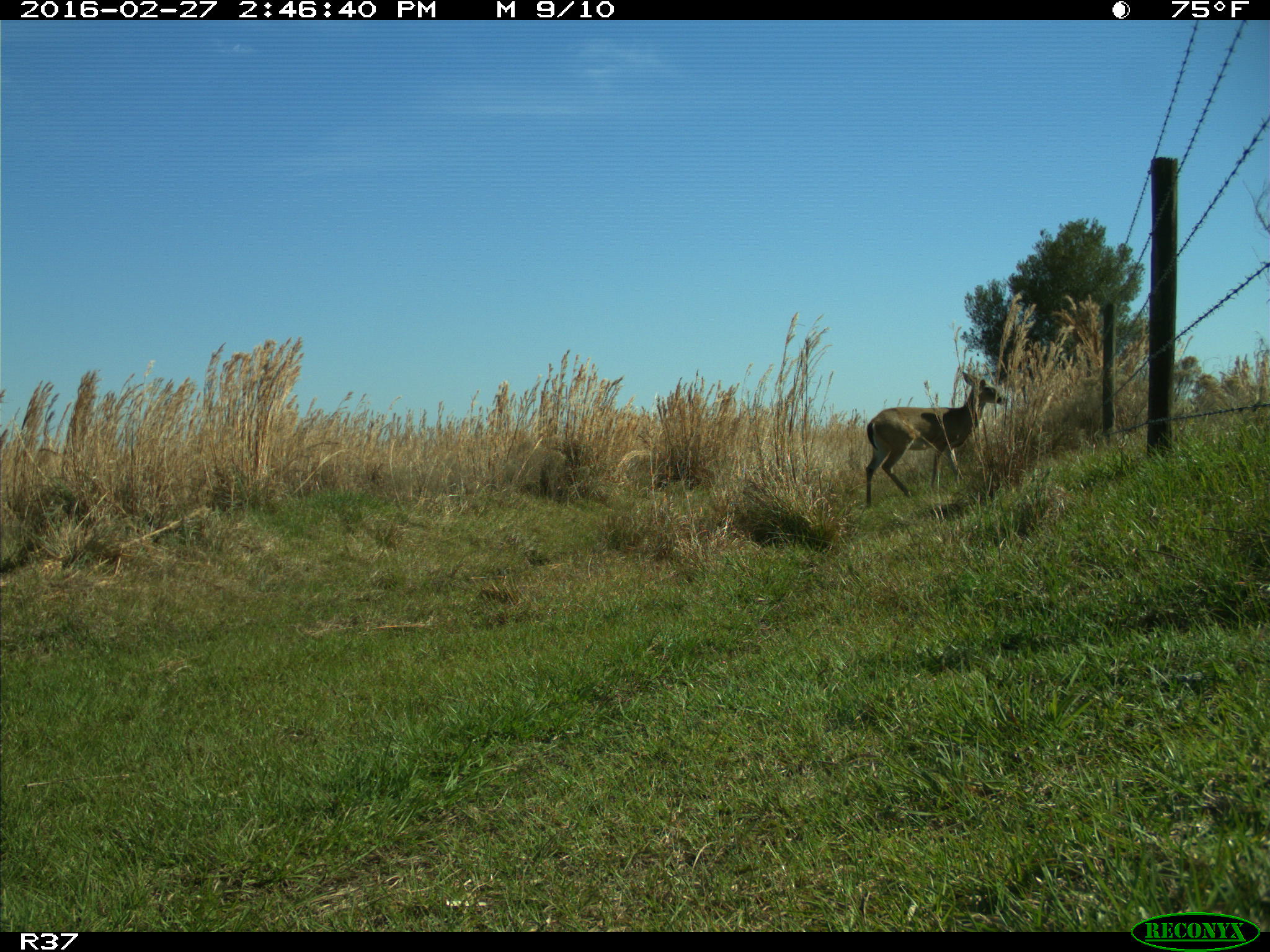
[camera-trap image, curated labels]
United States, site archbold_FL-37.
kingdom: Animalia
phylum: Chordata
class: Mammalia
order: Artiodactyla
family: Cervidae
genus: Odocoileus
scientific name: Odocoileus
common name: deer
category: unidentified deer